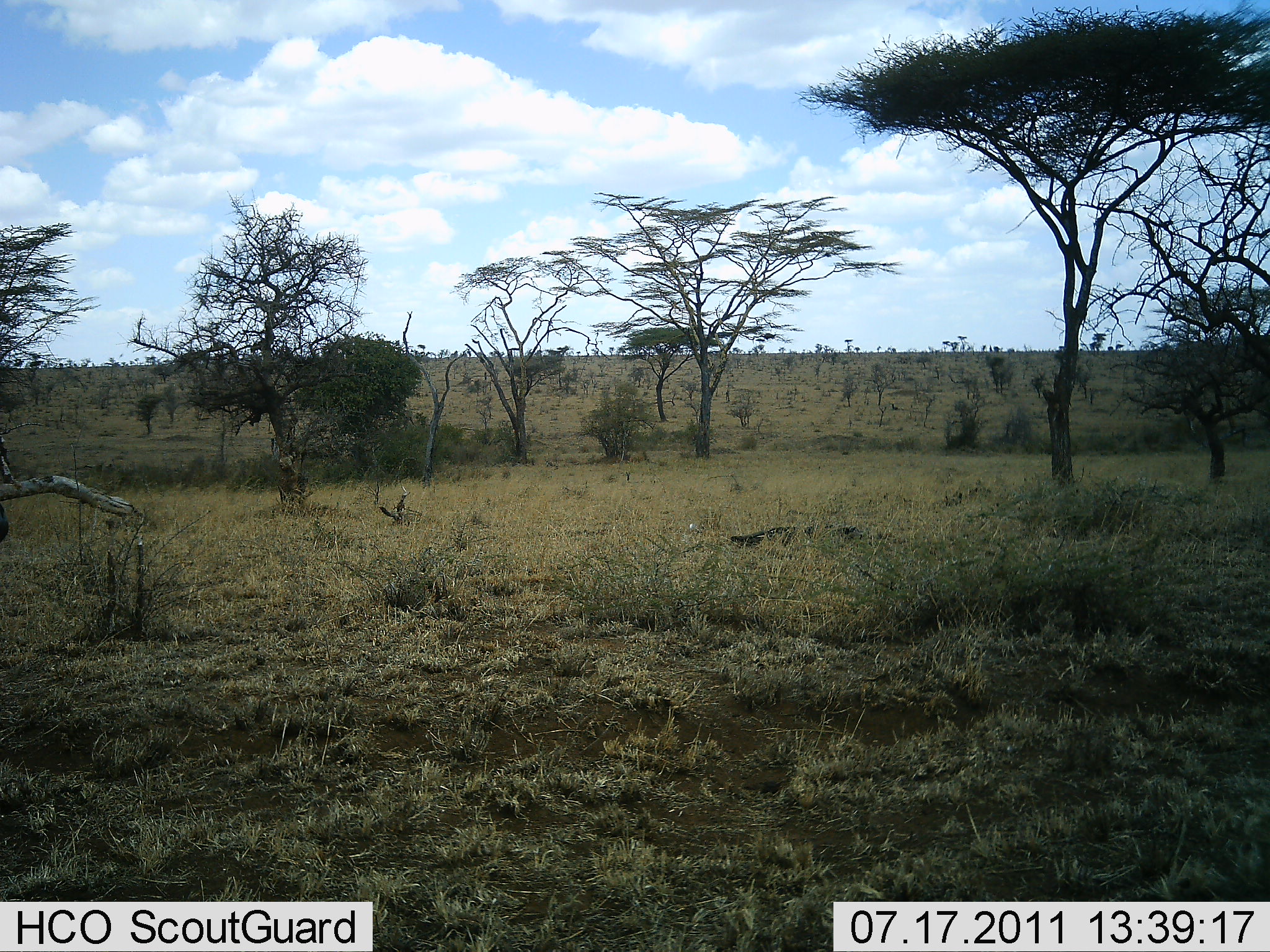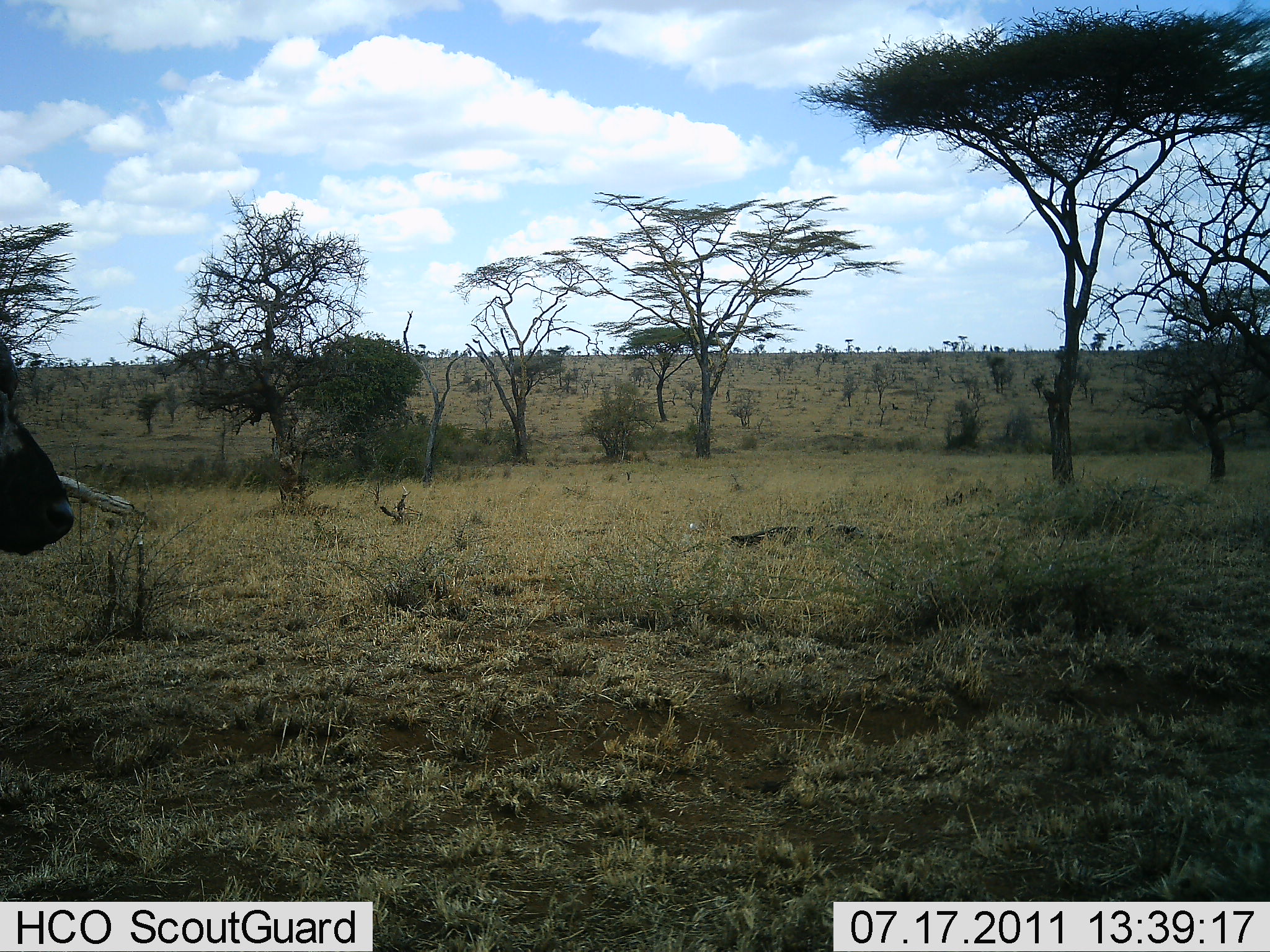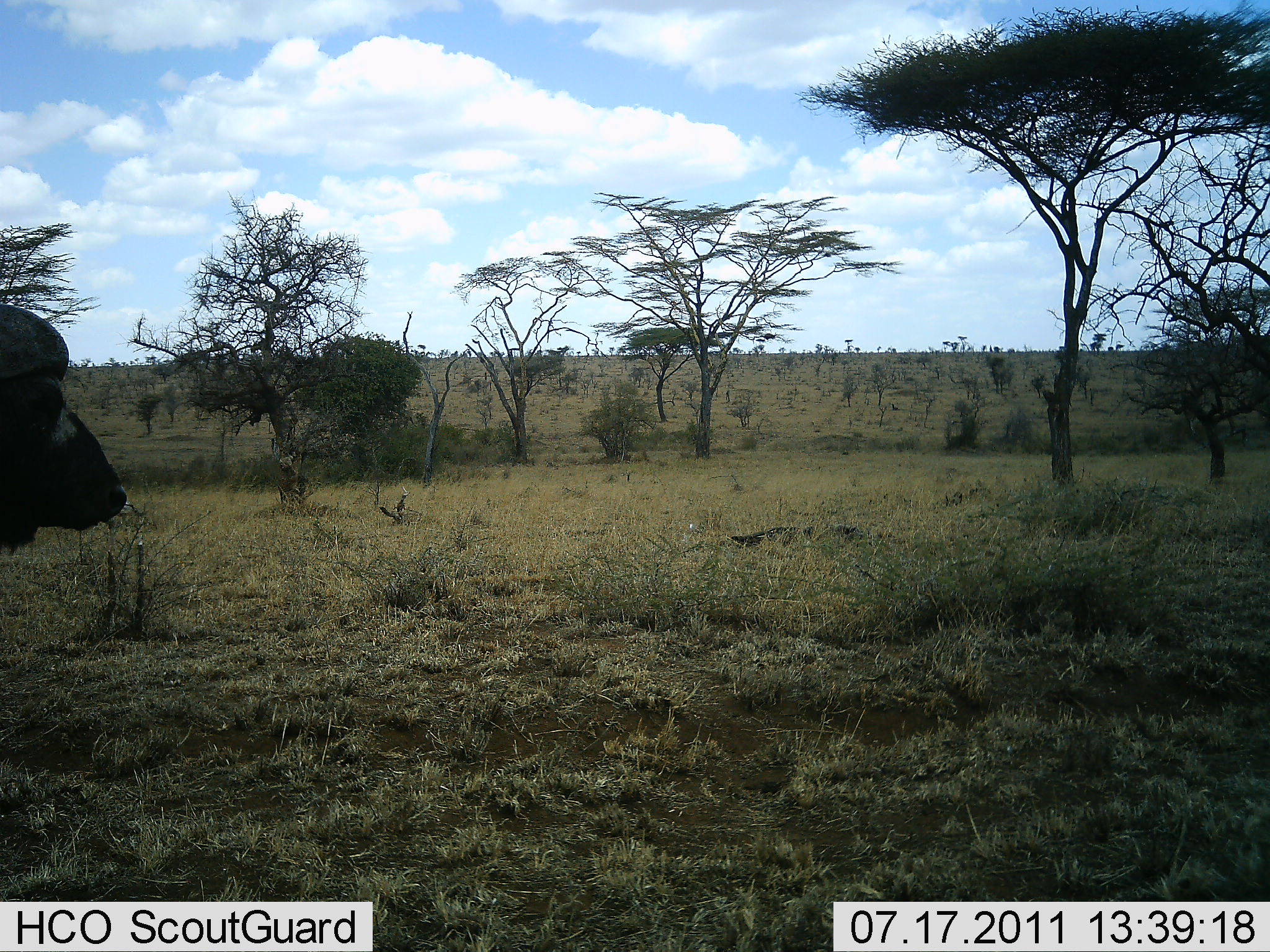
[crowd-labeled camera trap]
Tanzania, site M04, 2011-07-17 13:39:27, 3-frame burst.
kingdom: Animalia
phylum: Chordata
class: Mammalia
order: Artiodactyla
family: Bovidae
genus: Syncerus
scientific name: Syncerus caffer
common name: cape buffalo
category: buffalo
Buffalo (cape buffalo) (Syncerus caffer), count 1. Behavior (volunteer vote fractions): standing 29%, resting 14%, moving 57%, interacting 0%. Young present (vote fraction): 0%. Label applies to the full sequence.